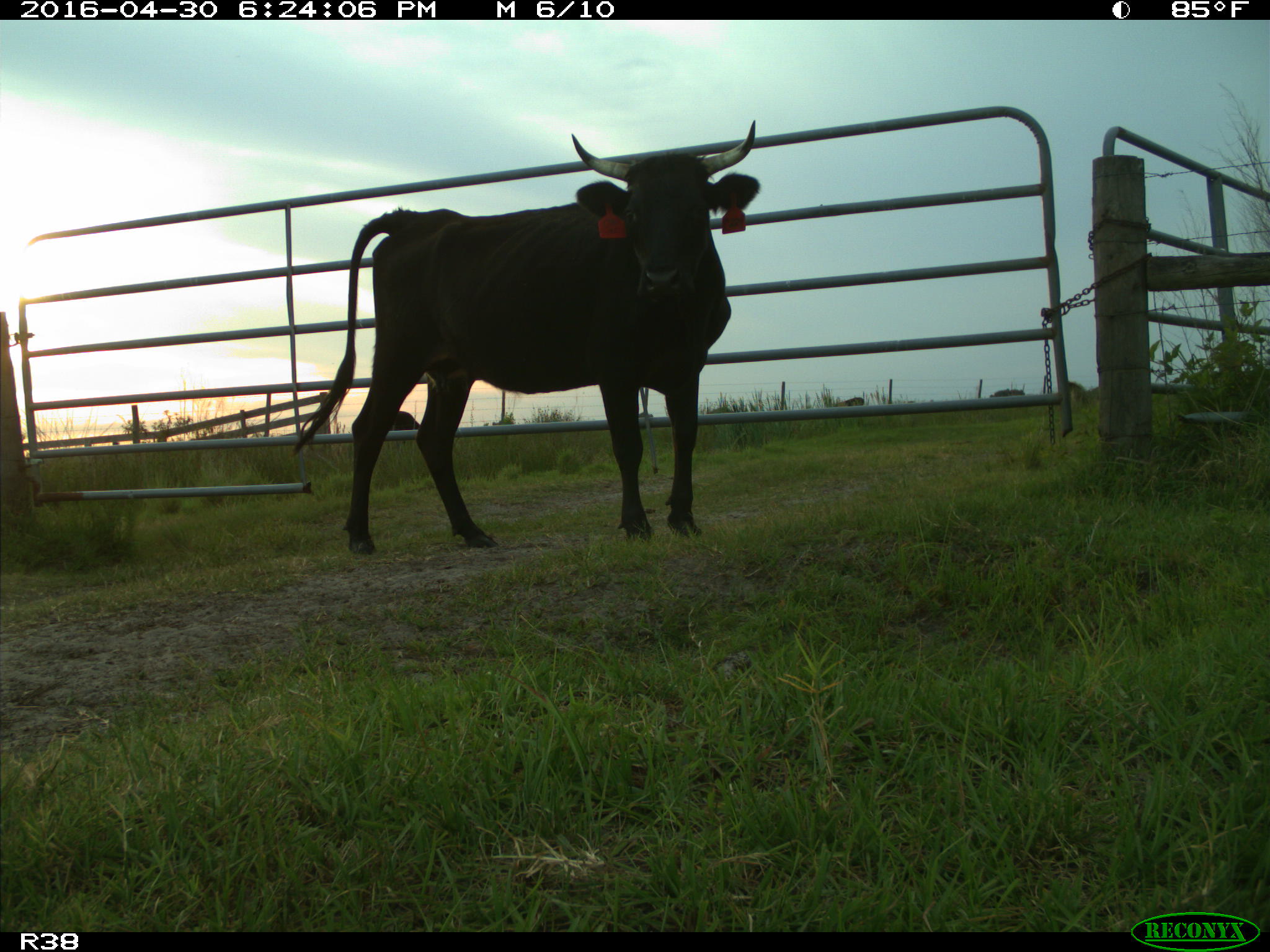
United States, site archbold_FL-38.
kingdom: Animalia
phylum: Chordata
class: Mammalia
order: Artiodactyla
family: Bovidae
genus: Bos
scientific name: Bos taurus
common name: domestic cow